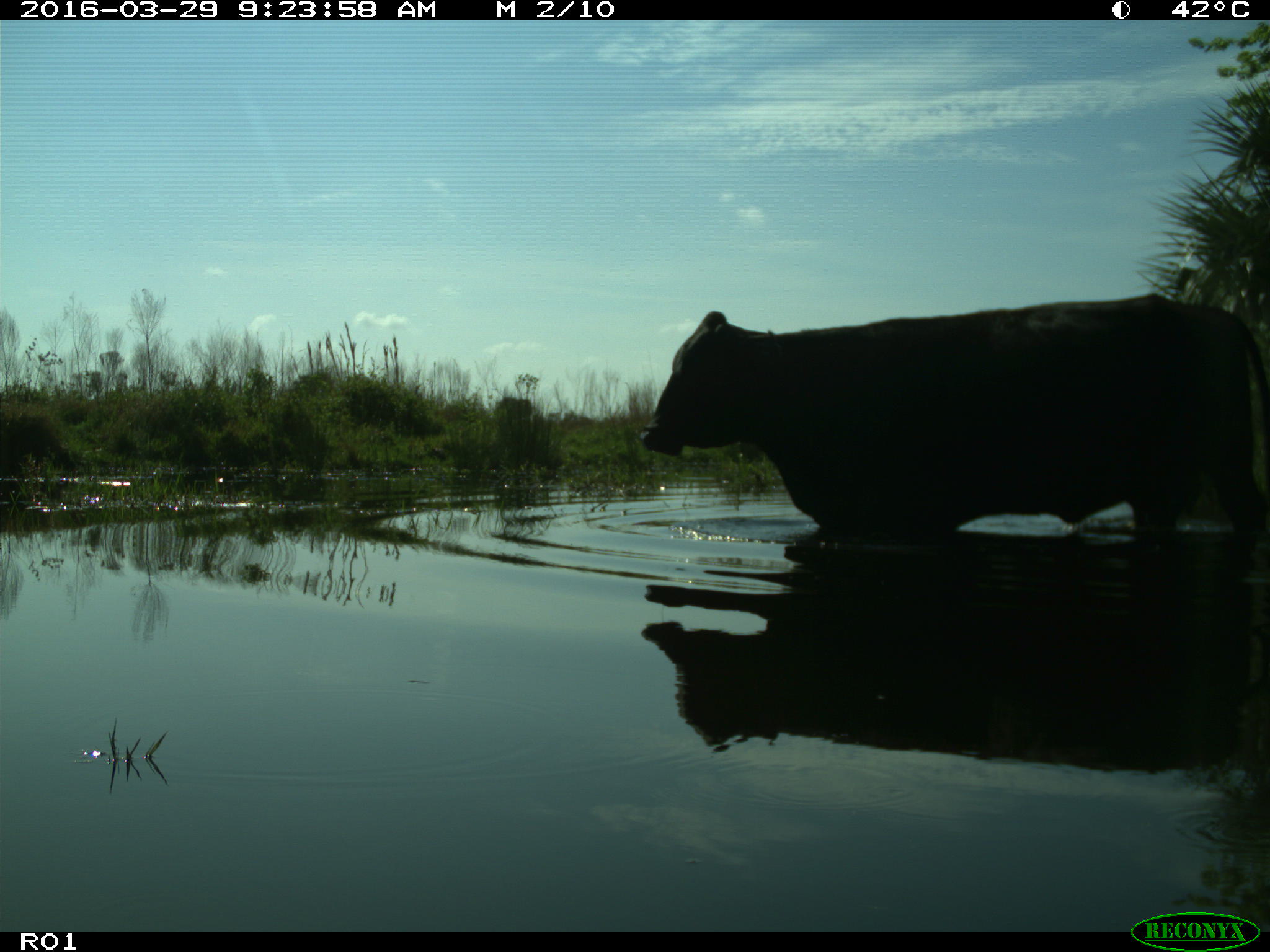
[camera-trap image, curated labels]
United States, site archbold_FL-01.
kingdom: Animalia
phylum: Chordata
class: Mammalia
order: Artiodactyla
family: Bovidae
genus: Bos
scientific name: Bos taurus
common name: domestic cow